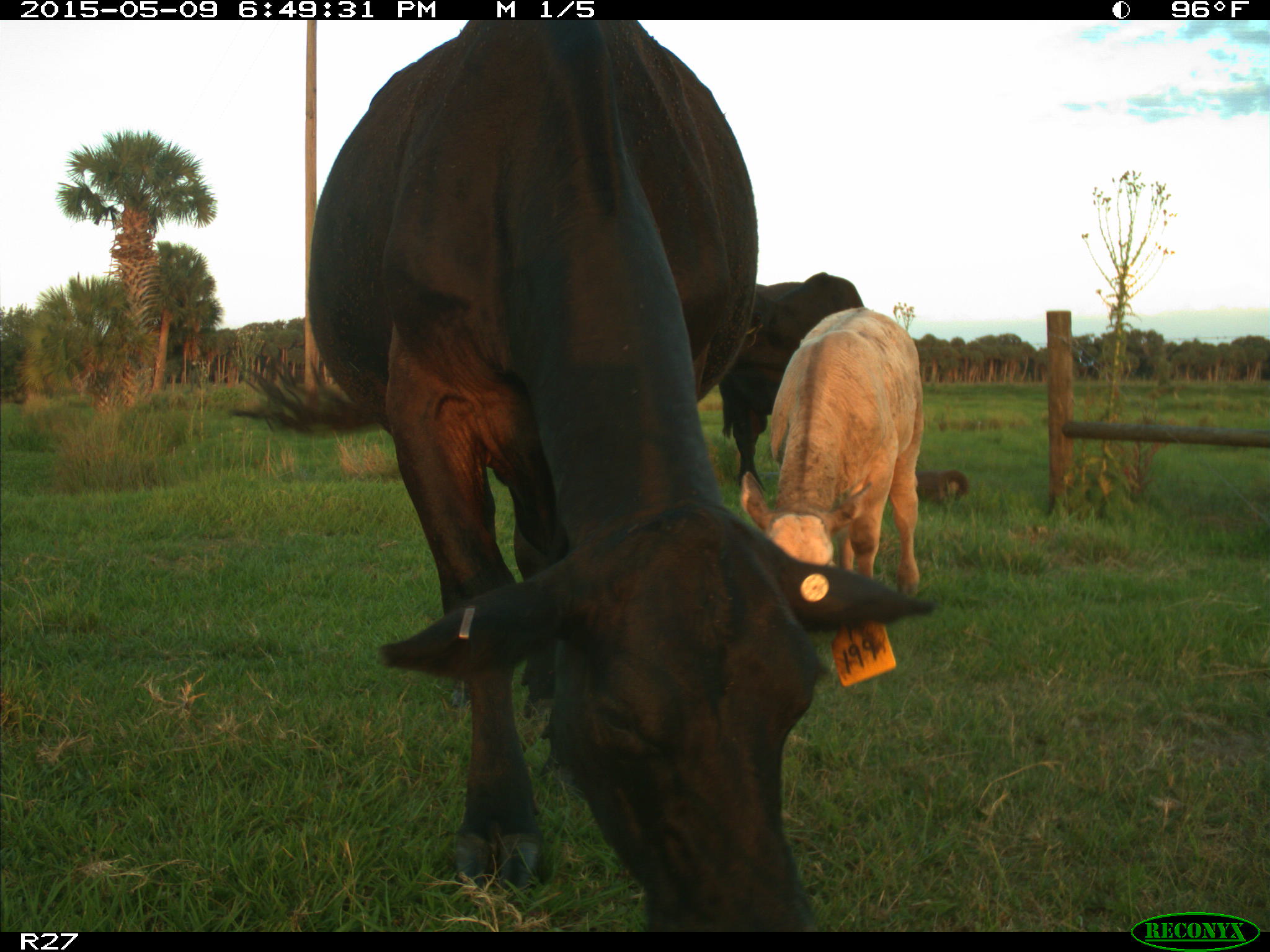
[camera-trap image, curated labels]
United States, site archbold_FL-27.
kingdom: Animalia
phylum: Chordata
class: Mammalia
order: Artiodactyla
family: Bovidae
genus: Bos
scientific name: Bos taurus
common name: domestic cow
Bos taurus (domestic cow).